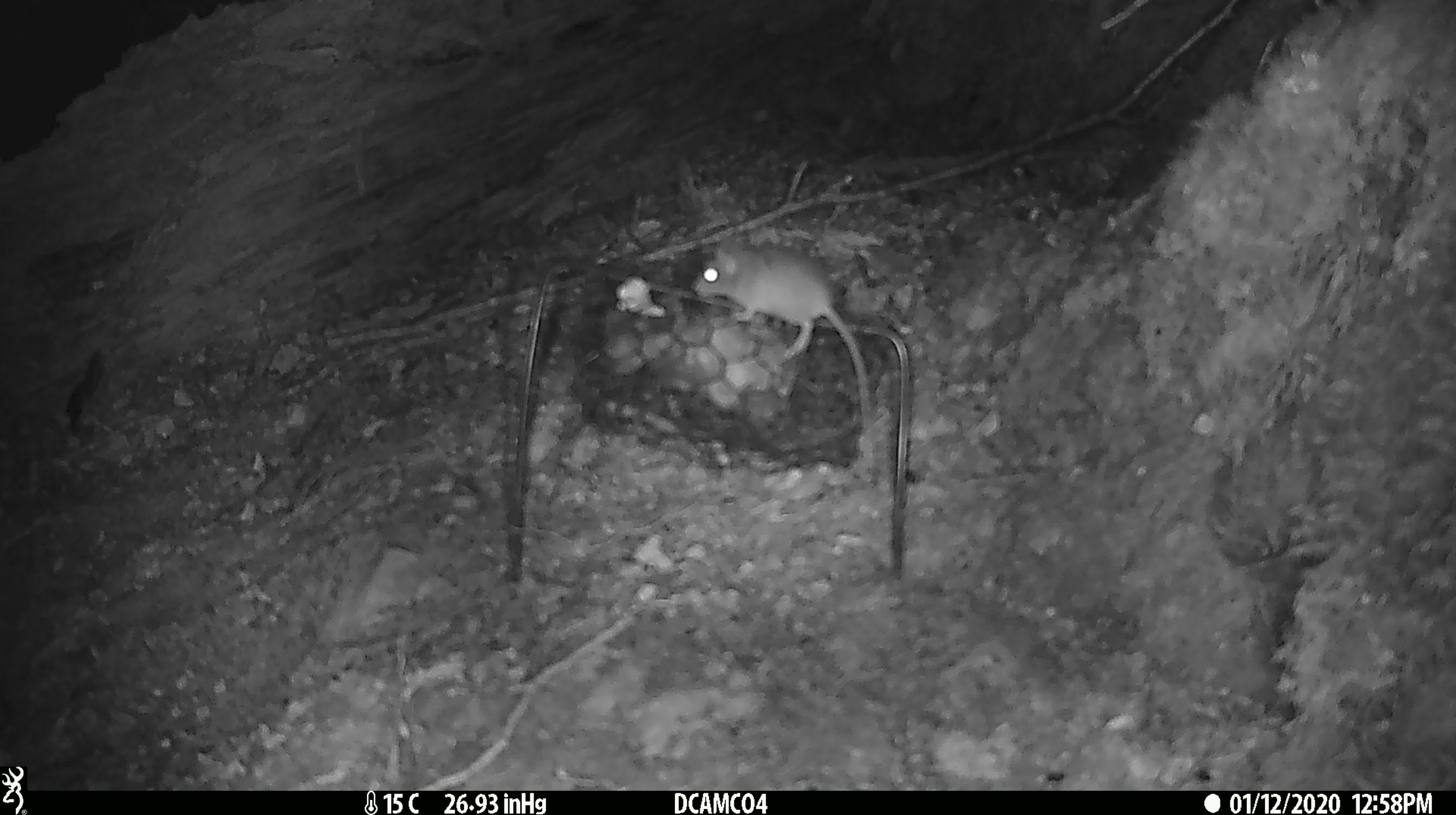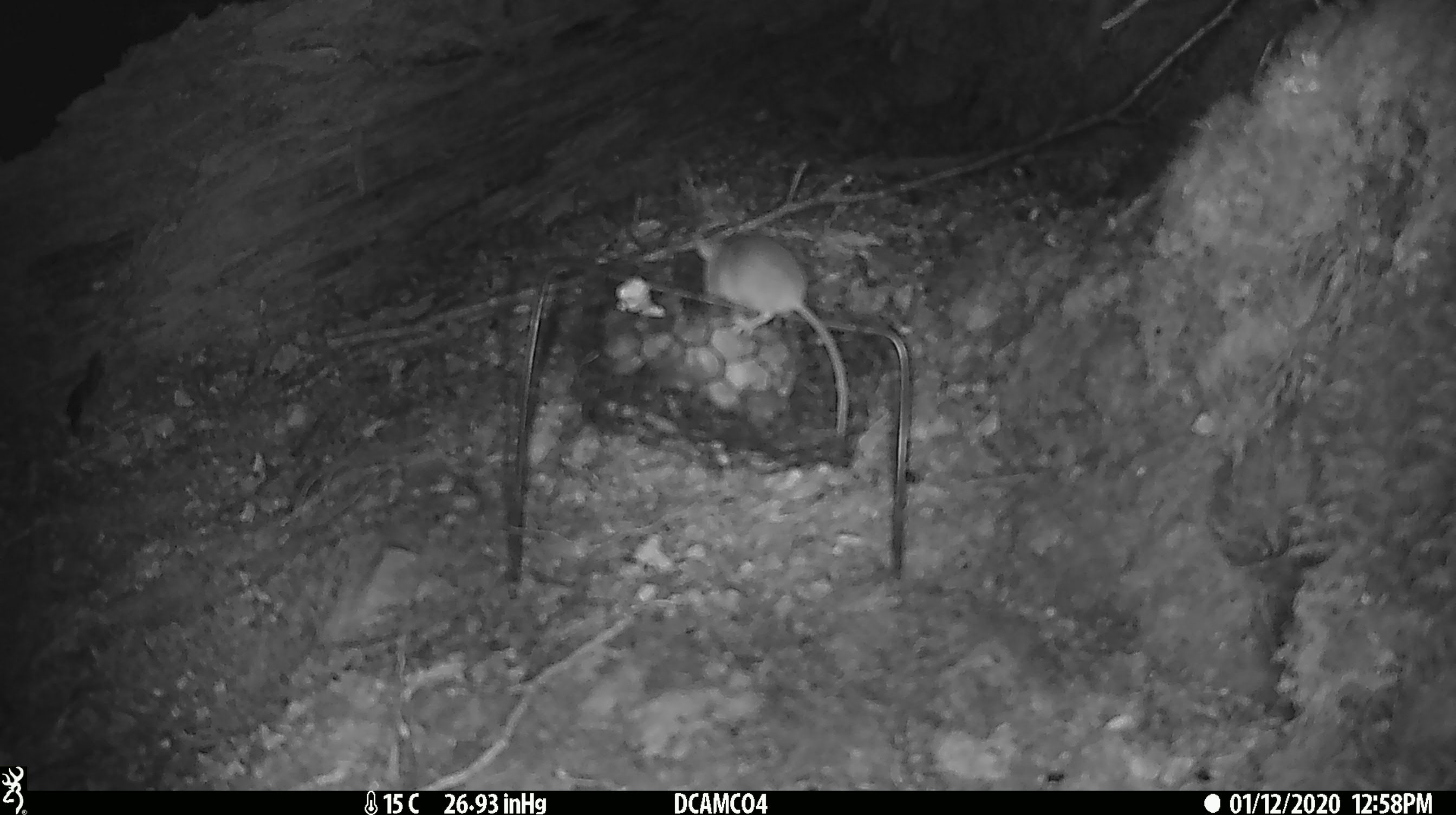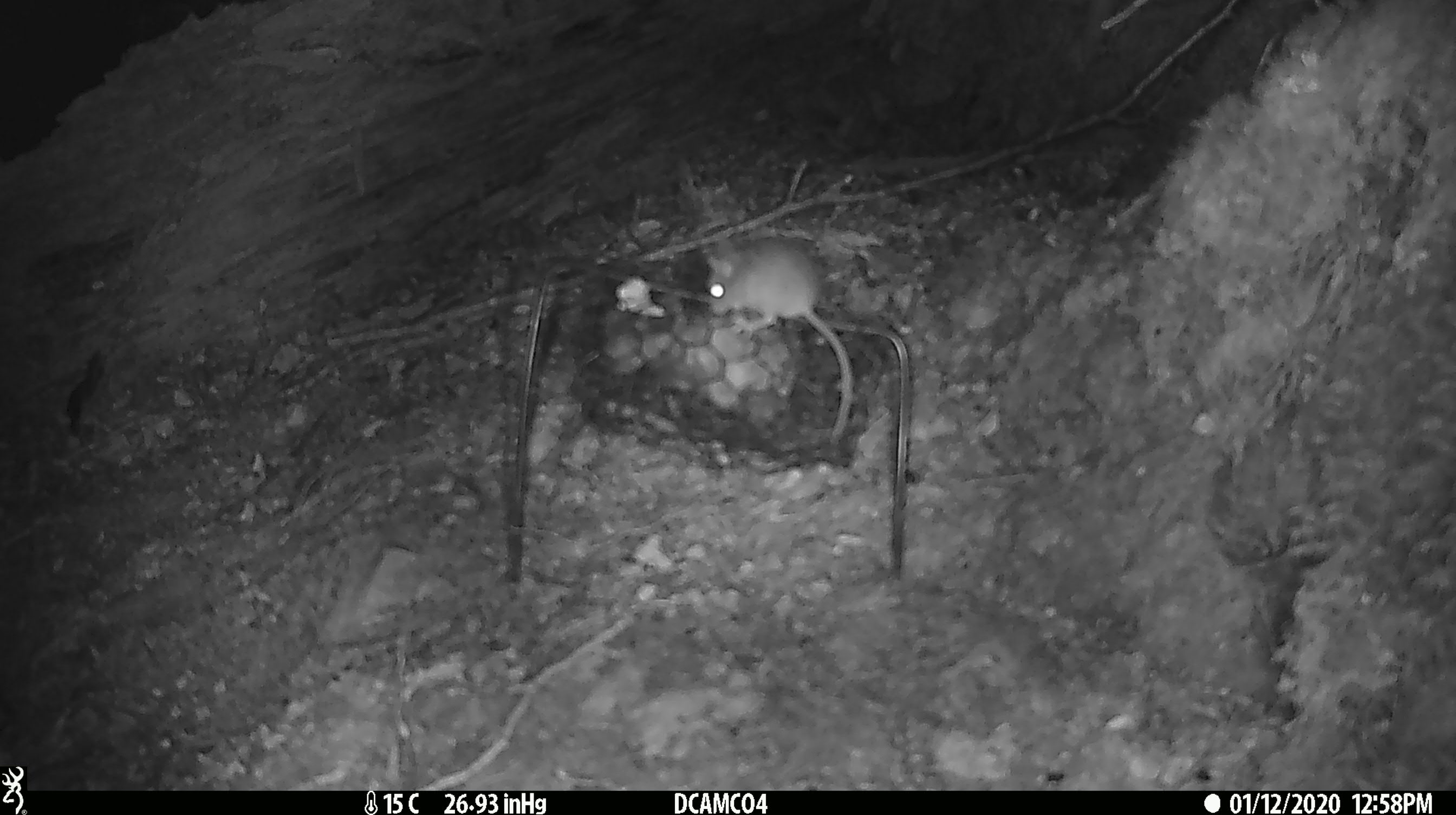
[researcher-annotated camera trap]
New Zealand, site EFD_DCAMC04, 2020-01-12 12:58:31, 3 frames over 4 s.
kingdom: Animalia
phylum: Chordata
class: Mammalia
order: Rodentia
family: Muridae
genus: Mus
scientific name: Mus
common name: mouse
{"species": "mouse (Mus)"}